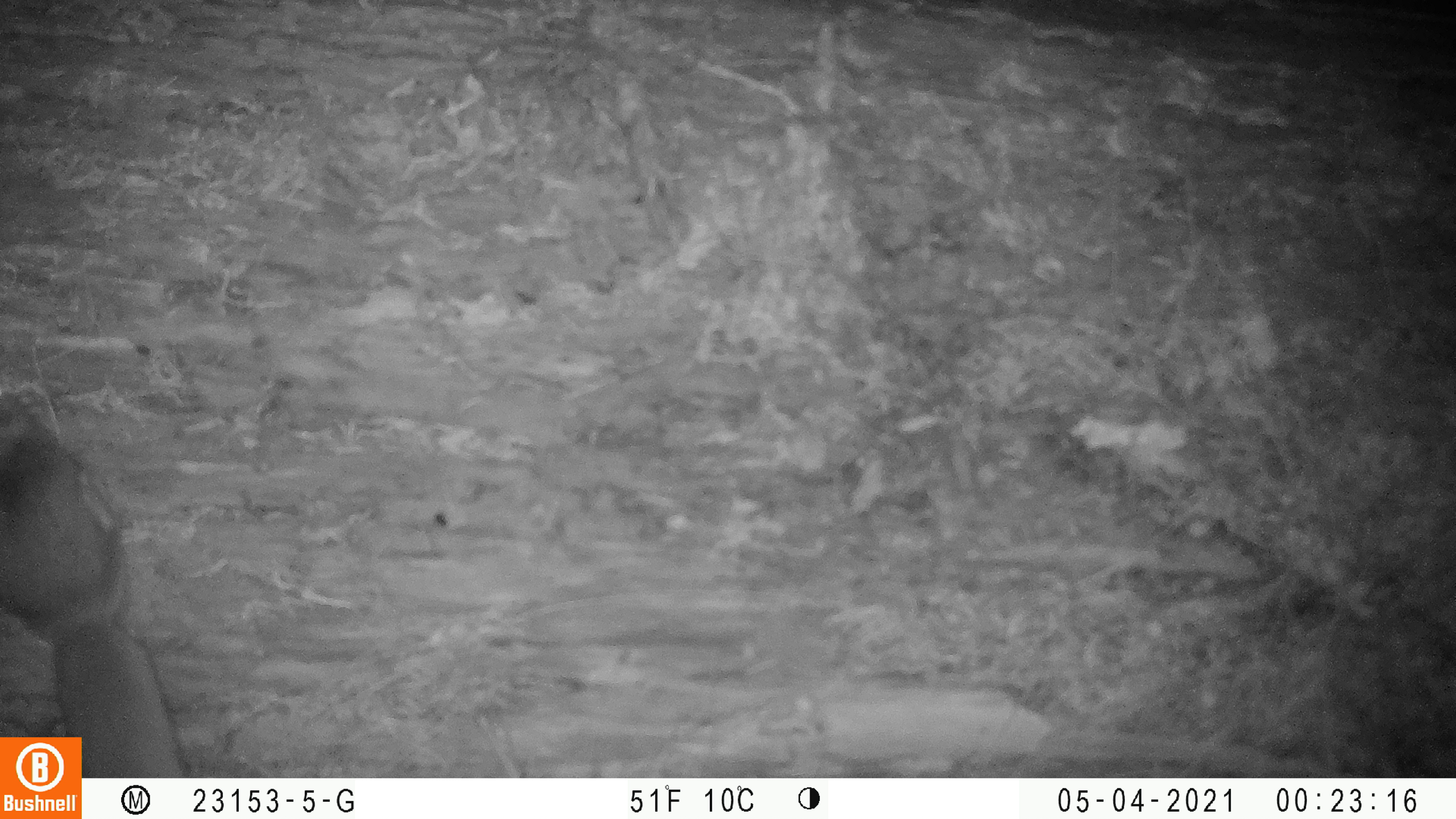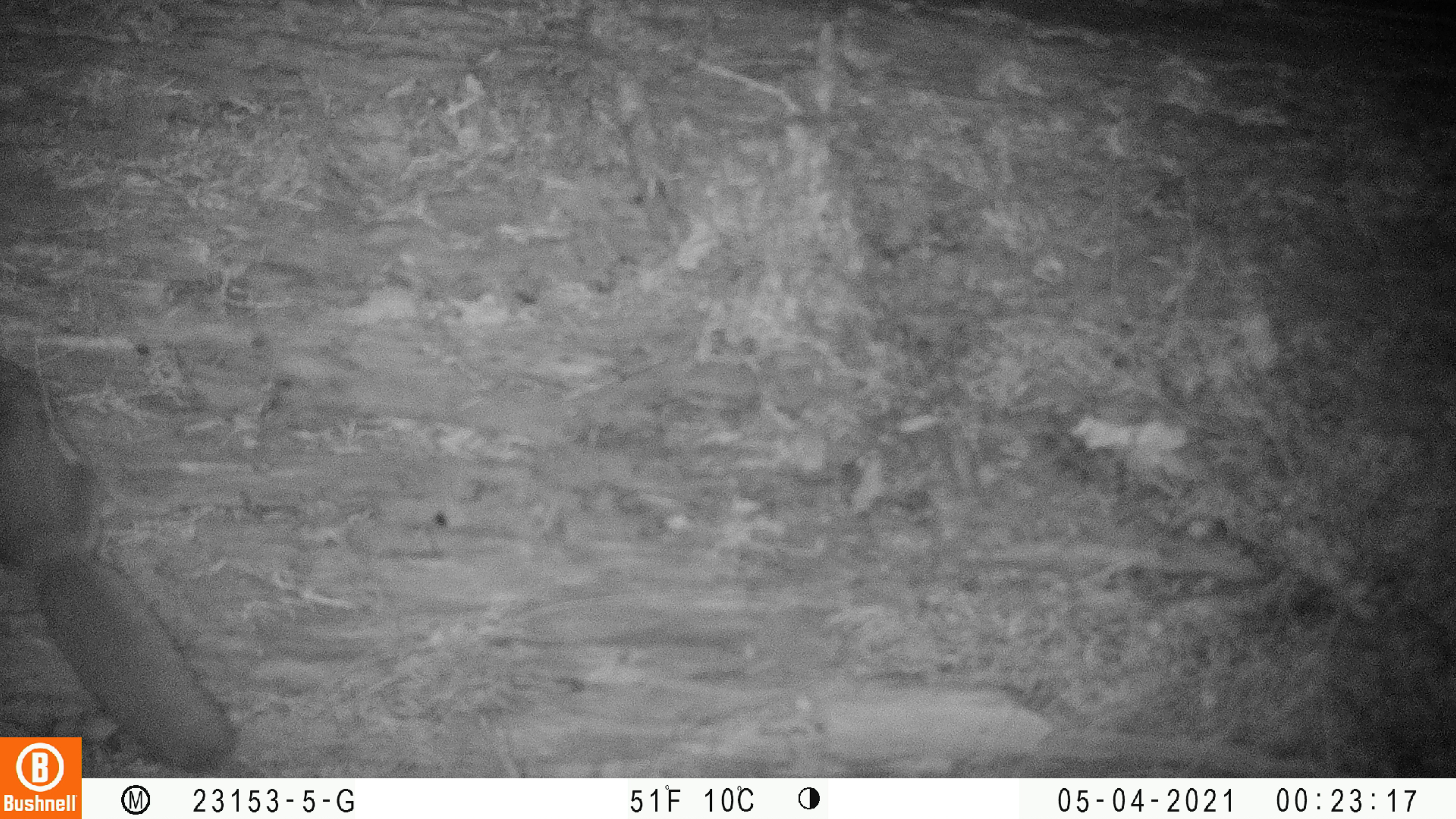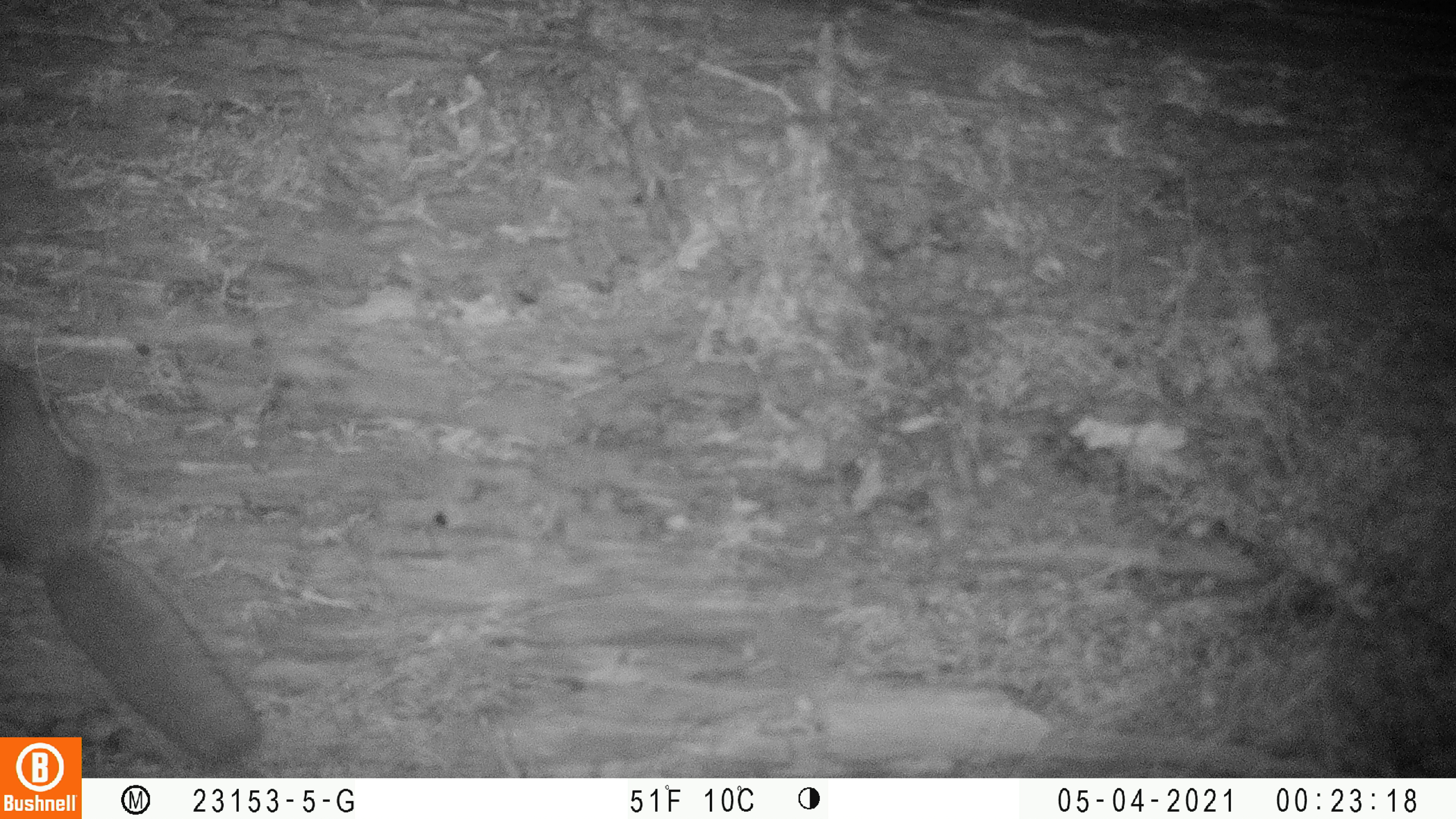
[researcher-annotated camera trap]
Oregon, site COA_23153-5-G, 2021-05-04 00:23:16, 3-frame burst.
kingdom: Animalia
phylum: Chordata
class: Mammalia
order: Rodentia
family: Sciuridae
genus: Glaucomys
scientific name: Glaucomys oregonensis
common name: humboldt's flying squirrel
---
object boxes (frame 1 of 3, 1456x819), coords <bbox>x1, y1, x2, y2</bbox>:
humboldt's flying squirrel: <bbox>0, 382, 173, 729</bbox>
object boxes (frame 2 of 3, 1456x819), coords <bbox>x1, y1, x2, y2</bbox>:
humboldt's flying squirrel: <bbox>0, 351, 227, 727</bbox>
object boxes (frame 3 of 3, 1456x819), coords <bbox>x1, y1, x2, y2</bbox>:
humboldt's flying squirrel: <bbox>2, 352, 267, 726</bbox>